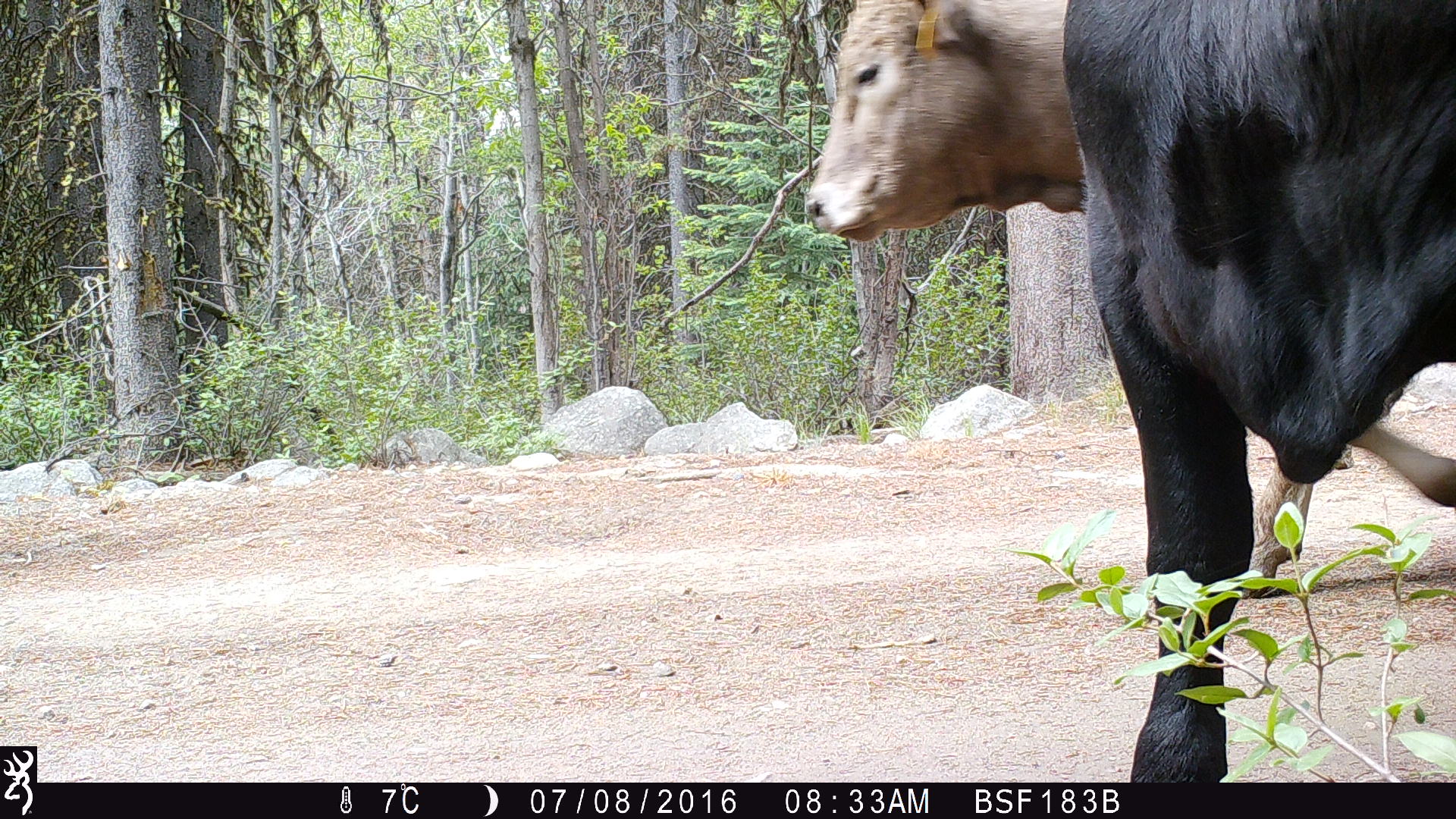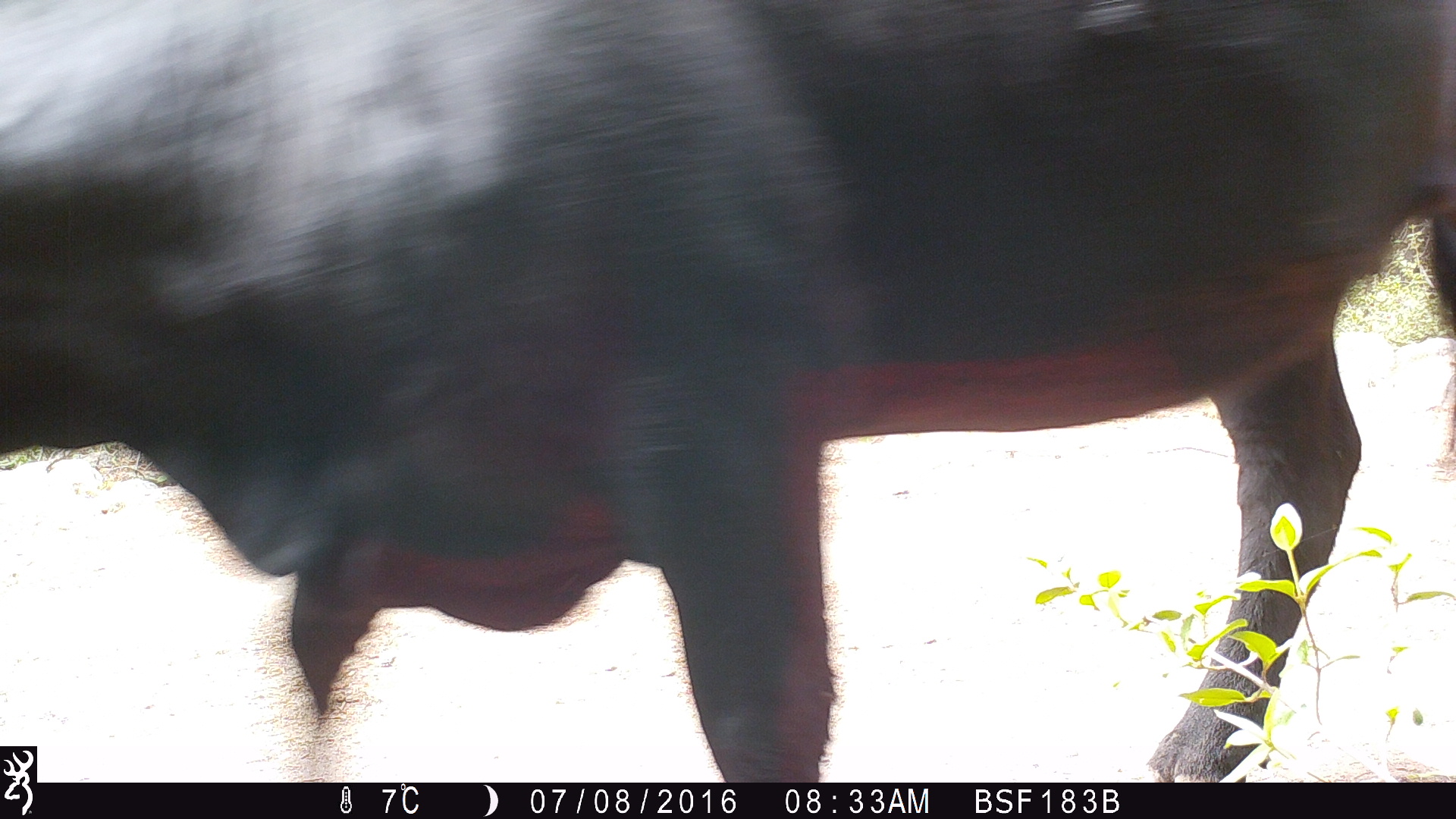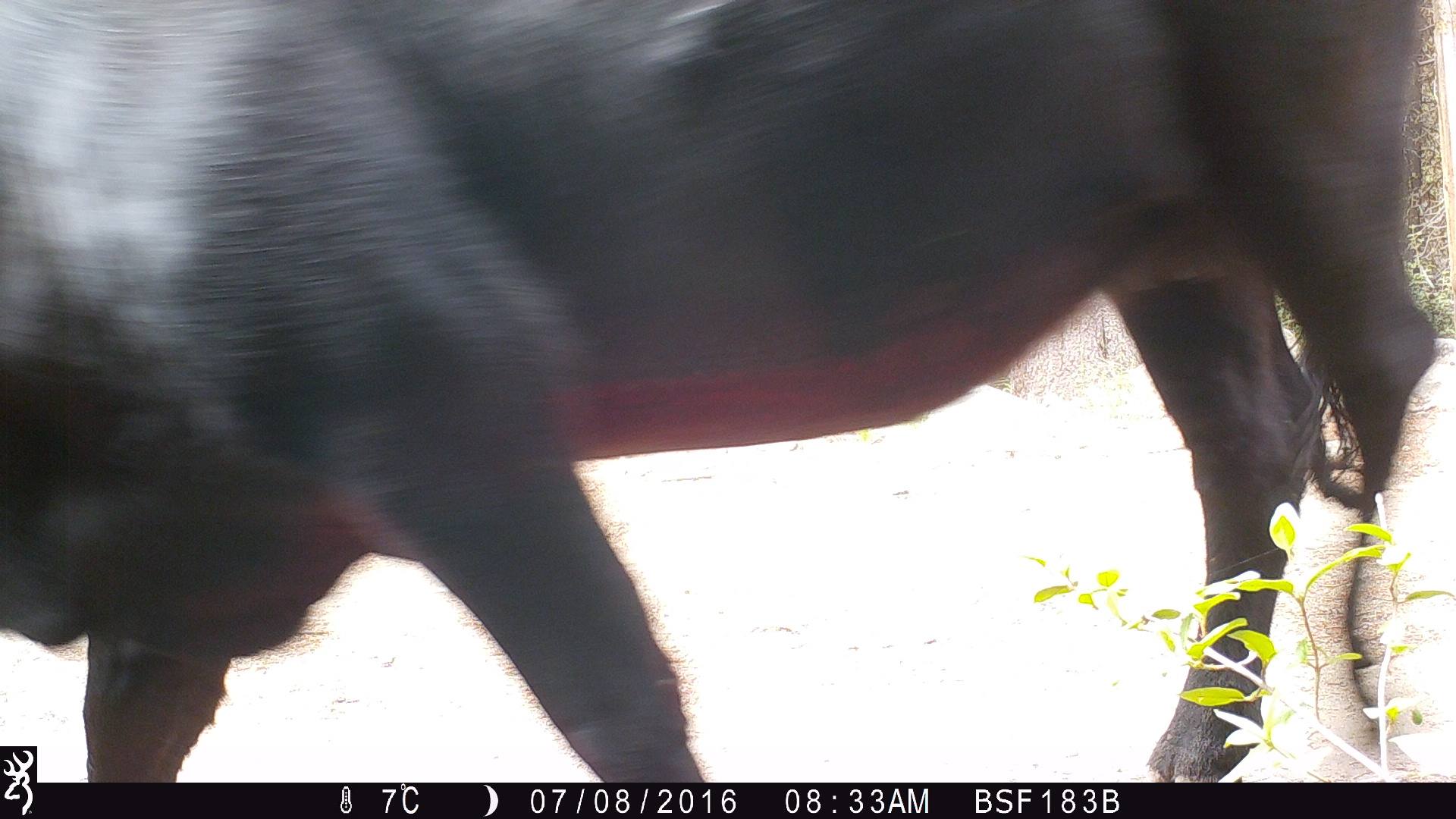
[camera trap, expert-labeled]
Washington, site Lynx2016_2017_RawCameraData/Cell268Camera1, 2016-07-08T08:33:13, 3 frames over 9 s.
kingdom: Animalia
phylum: Chordata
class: Mammalia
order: Artiodactyla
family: Bovidae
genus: Bos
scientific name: Bos taurus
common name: domestic cattle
Domestic cattle (Bos taurus). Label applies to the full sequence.